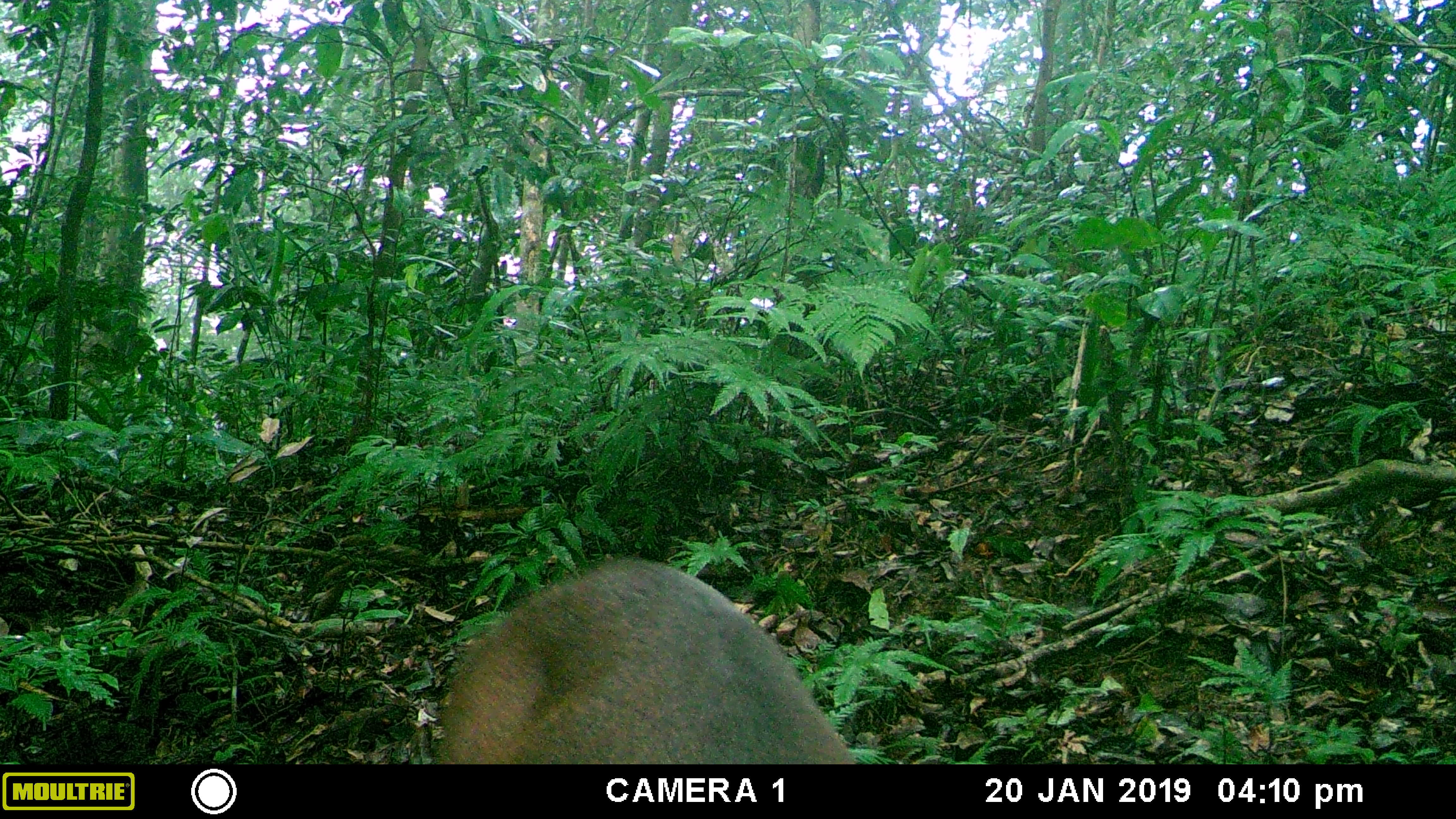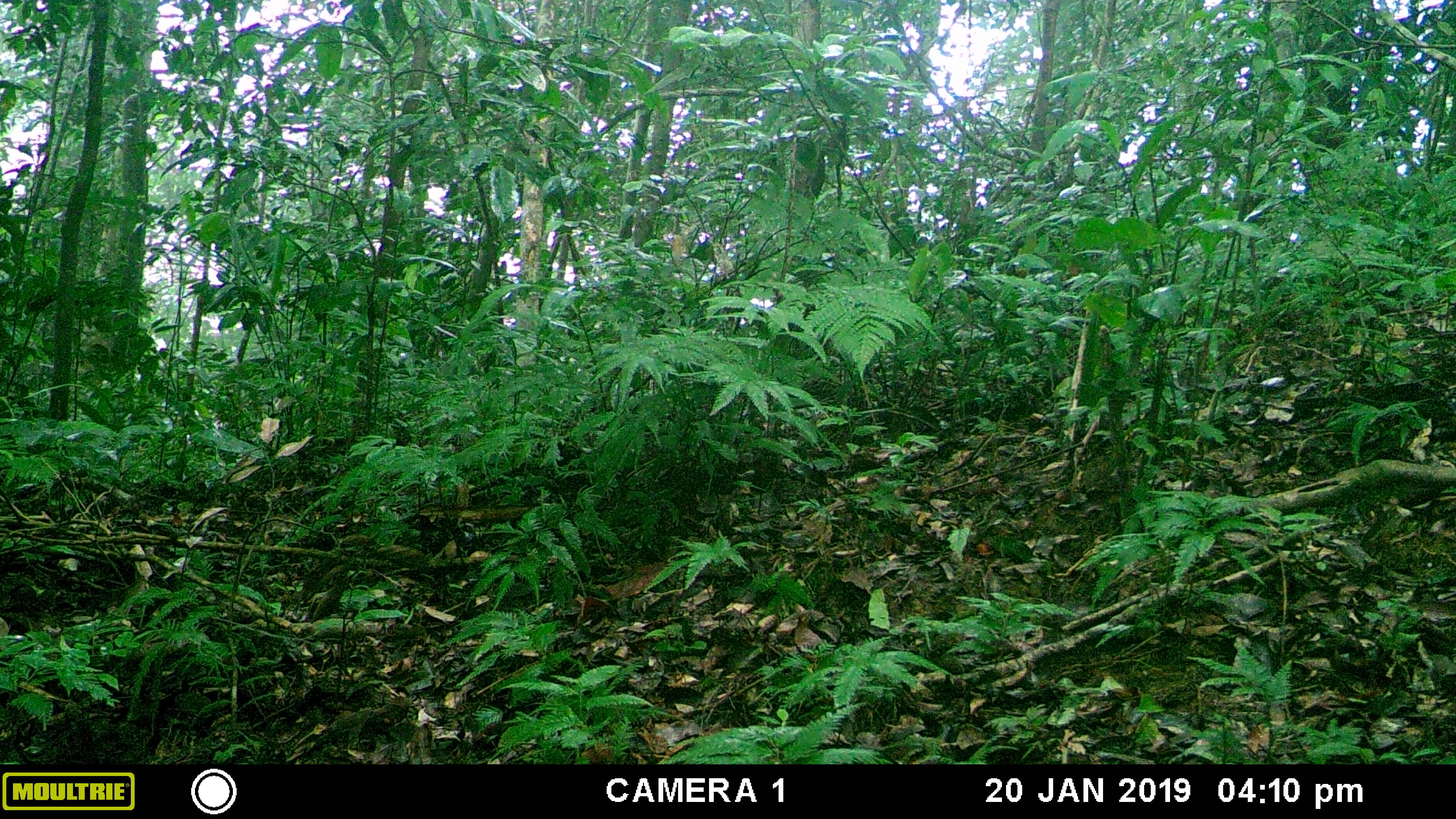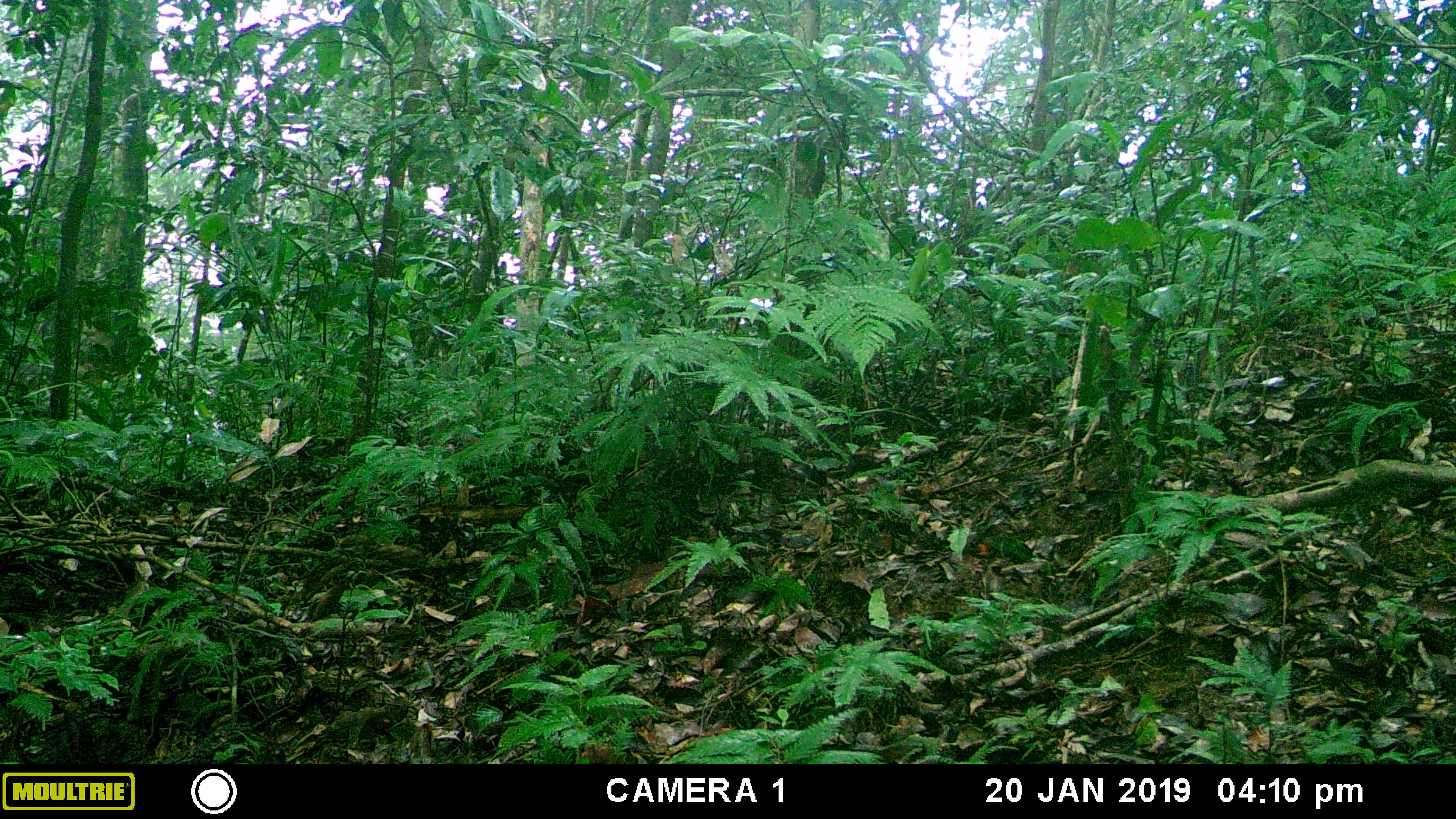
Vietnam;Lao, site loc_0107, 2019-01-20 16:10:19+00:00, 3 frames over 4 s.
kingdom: Animalia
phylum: Chordata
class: Mammalia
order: Artiodactyla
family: Cervidae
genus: Muntiacus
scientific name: Muntiacus rooseveltorum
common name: roosevelt's muntjac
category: roosevelts muntjac group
Roosevelts muntjac group (roosevelt's muntjac) (Muntiacus rooseveltorum). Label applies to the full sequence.